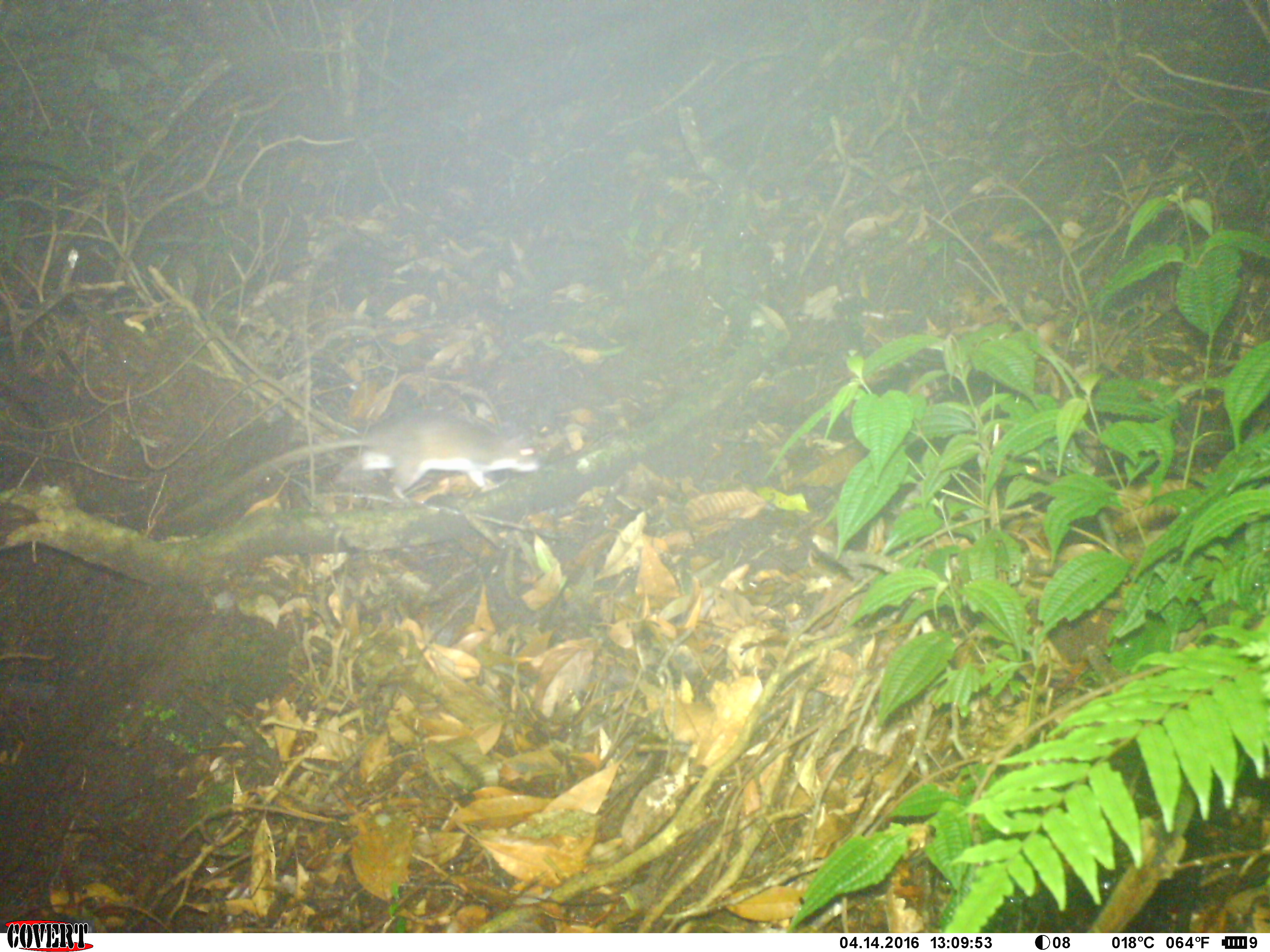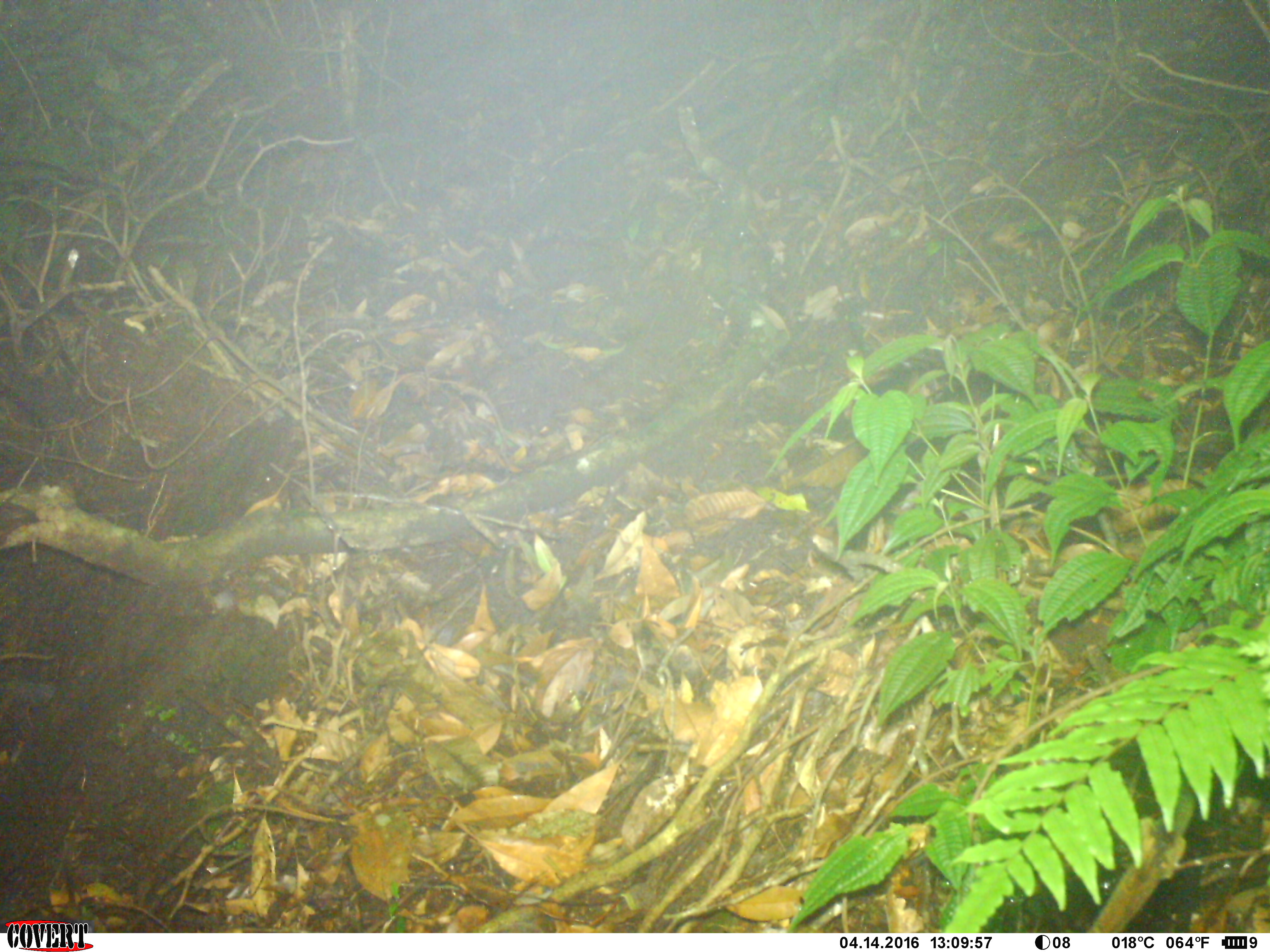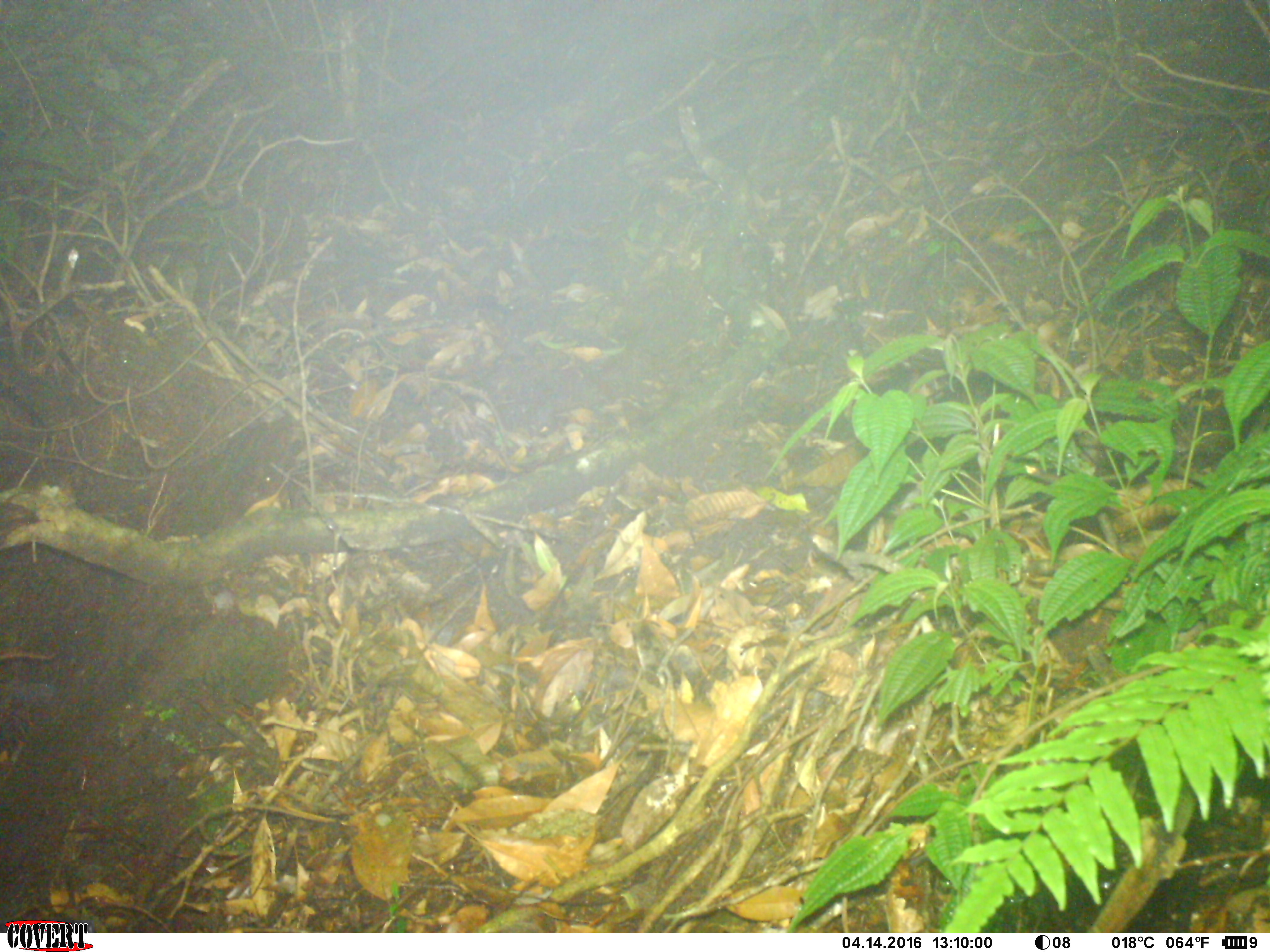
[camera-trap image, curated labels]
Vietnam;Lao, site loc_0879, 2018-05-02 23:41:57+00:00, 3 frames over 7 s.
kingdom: Animalia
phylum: Chordata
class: Mammalia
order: Rodentia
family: Muridae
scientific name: Muridae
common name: old-world mice and rats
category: unidentified murid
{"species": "unidentified murid (old-world mice and rats) (Muridae)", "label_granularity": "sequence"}